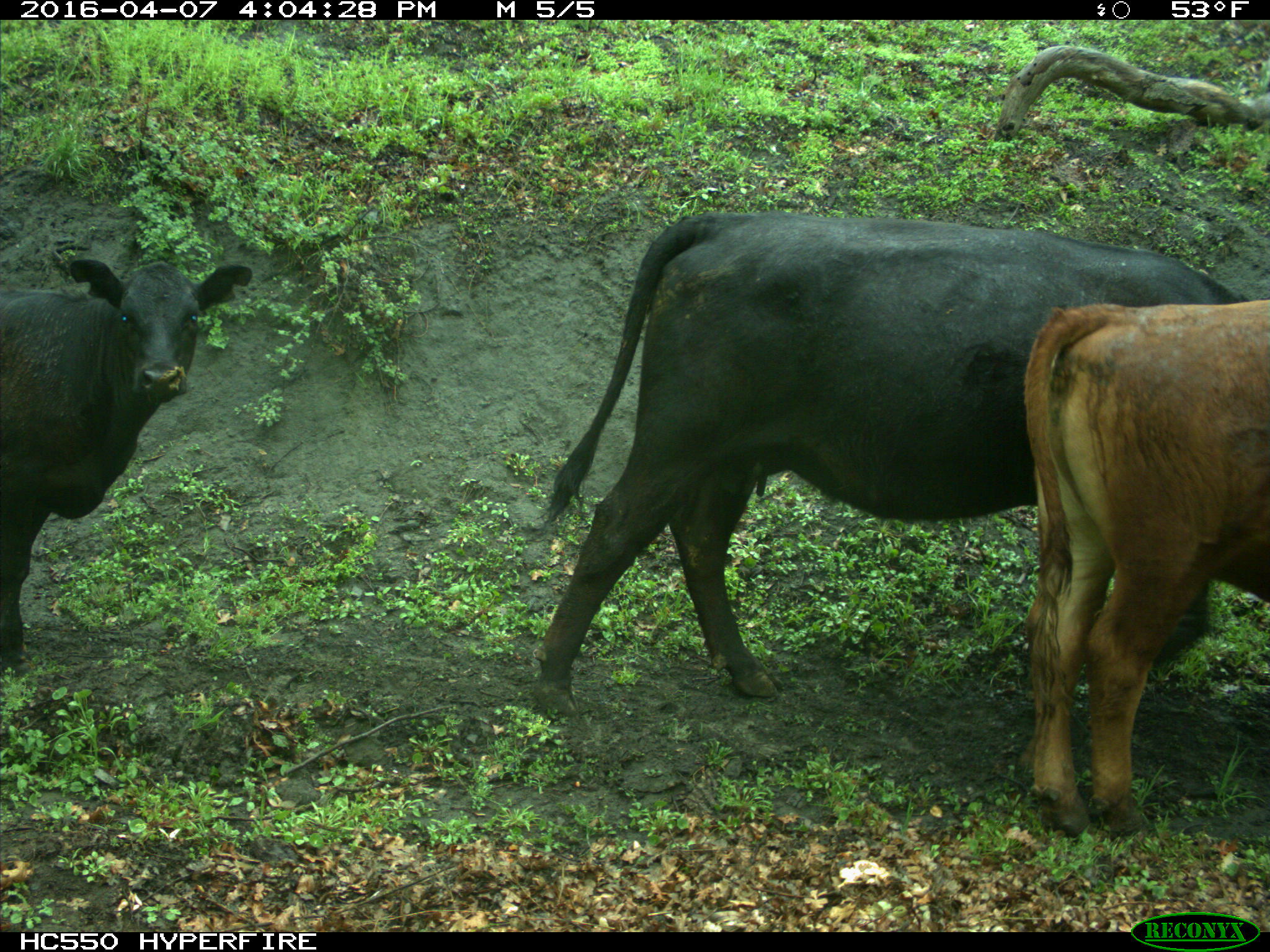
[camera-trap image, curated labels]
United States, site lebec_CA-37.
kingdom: Animalia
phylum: Chordata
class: Mammalia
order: Artiodactyla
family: Bovidae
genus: Bos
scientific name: Bos taurus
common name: domestic cow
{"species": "Bos taurus (domestic cow)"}